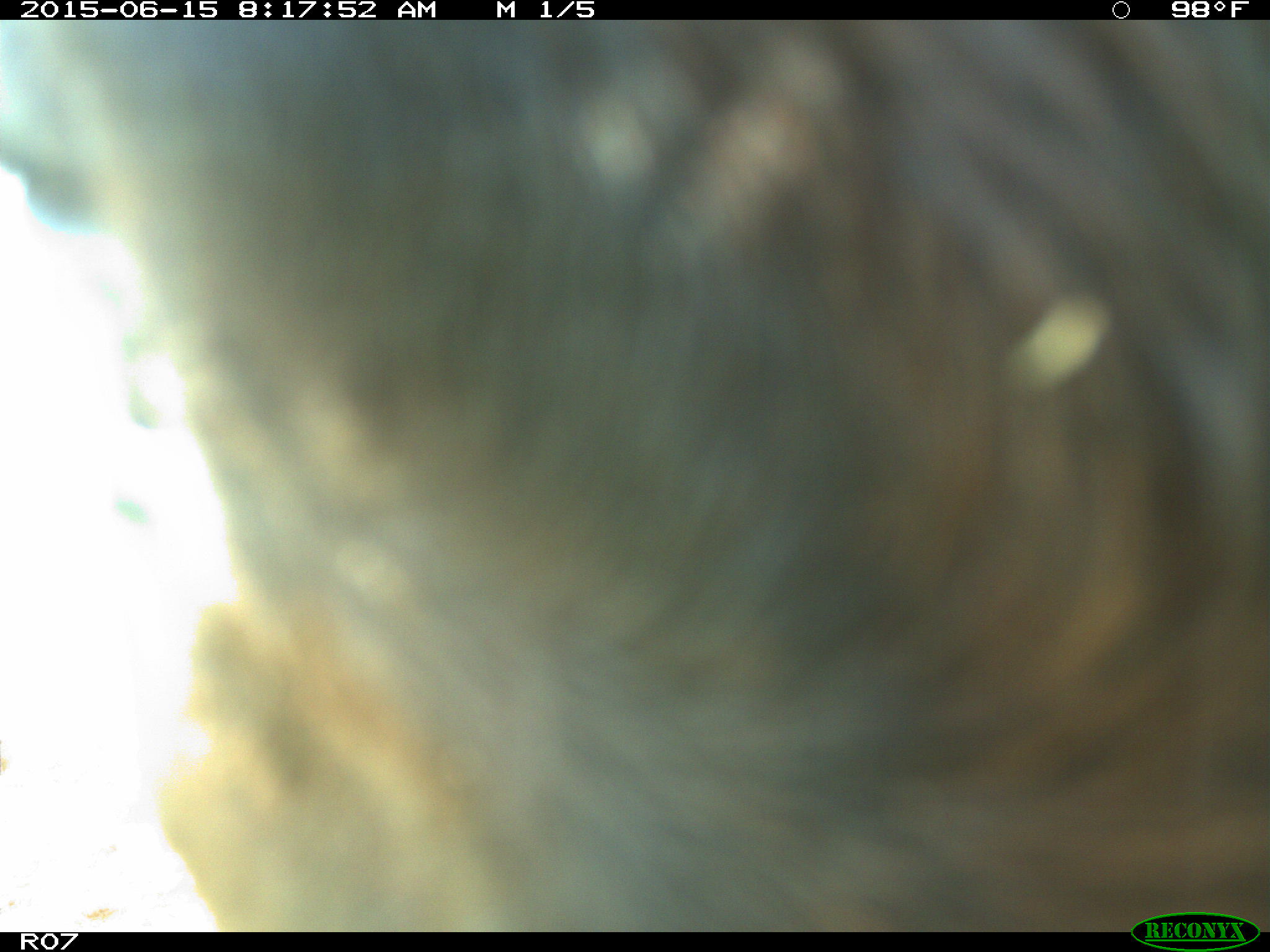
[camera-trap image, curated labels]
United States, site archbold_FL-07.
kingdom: Animalia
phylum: Chordata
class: Mammalia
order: Artiodactyla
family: Bovidae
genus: Bos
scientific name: Bos taurus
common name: domestic cow